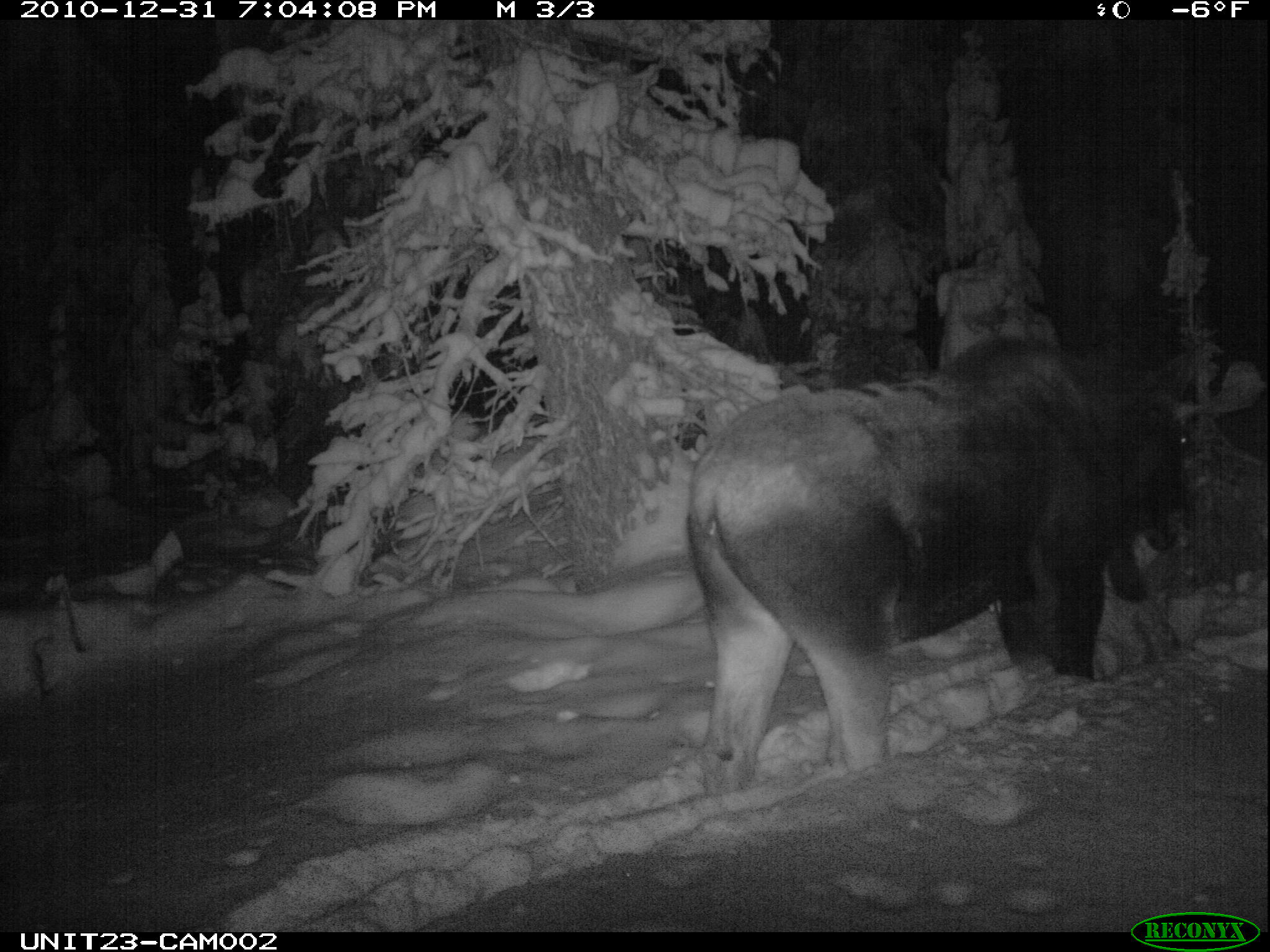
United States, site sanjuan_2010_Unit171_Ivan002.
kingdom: Animalia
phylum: Chordata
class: Mammalia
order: Artiodactyla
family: Cervidae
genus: Alces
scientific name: Alces alces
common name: moose